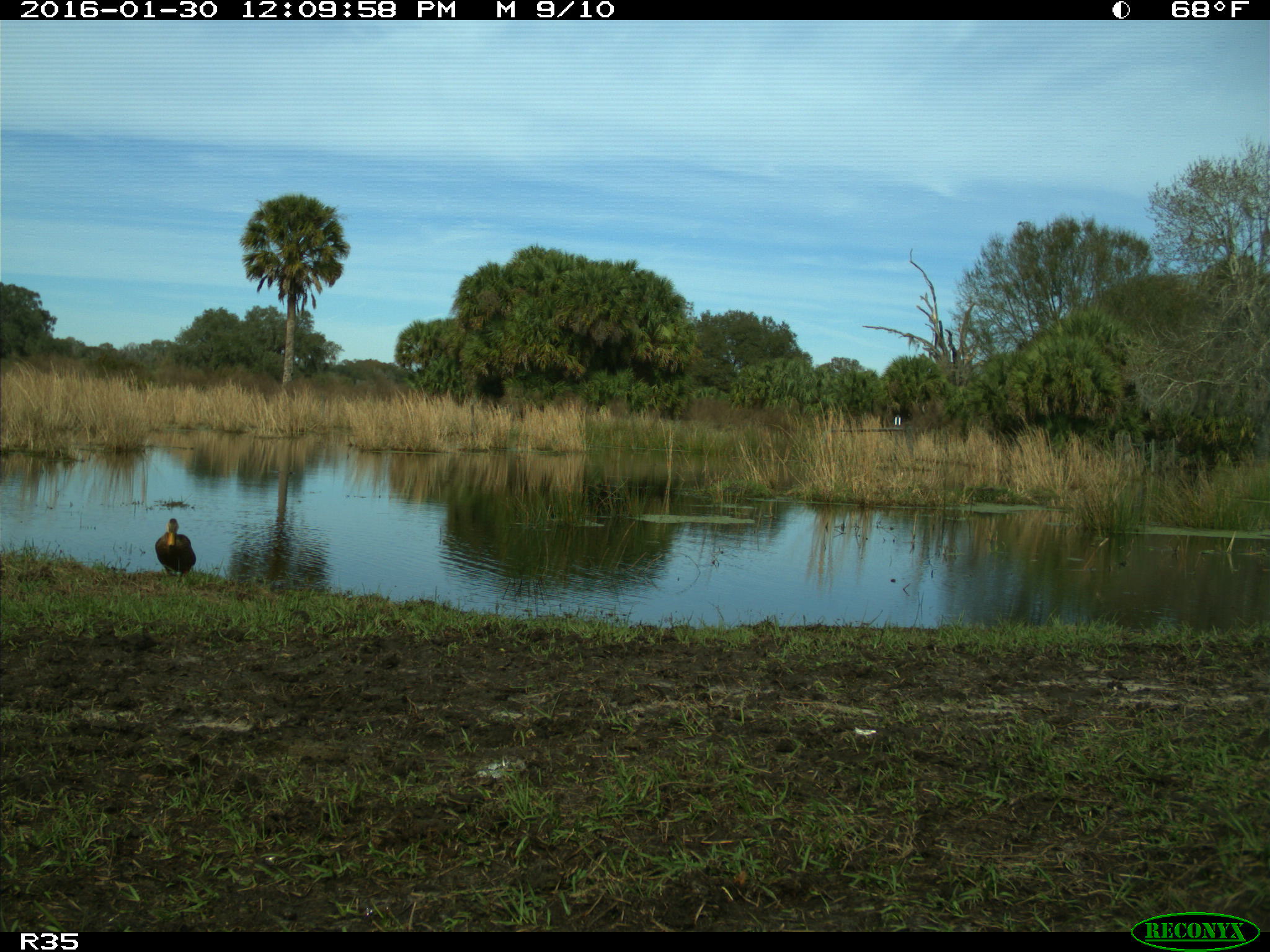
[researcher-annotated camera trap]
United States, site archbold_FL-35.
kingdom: Animalia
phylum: Chordata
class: Aves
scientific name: Aves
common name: birds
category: unidentified bird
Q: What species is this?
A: Unidentified bird (birds) (Aves).